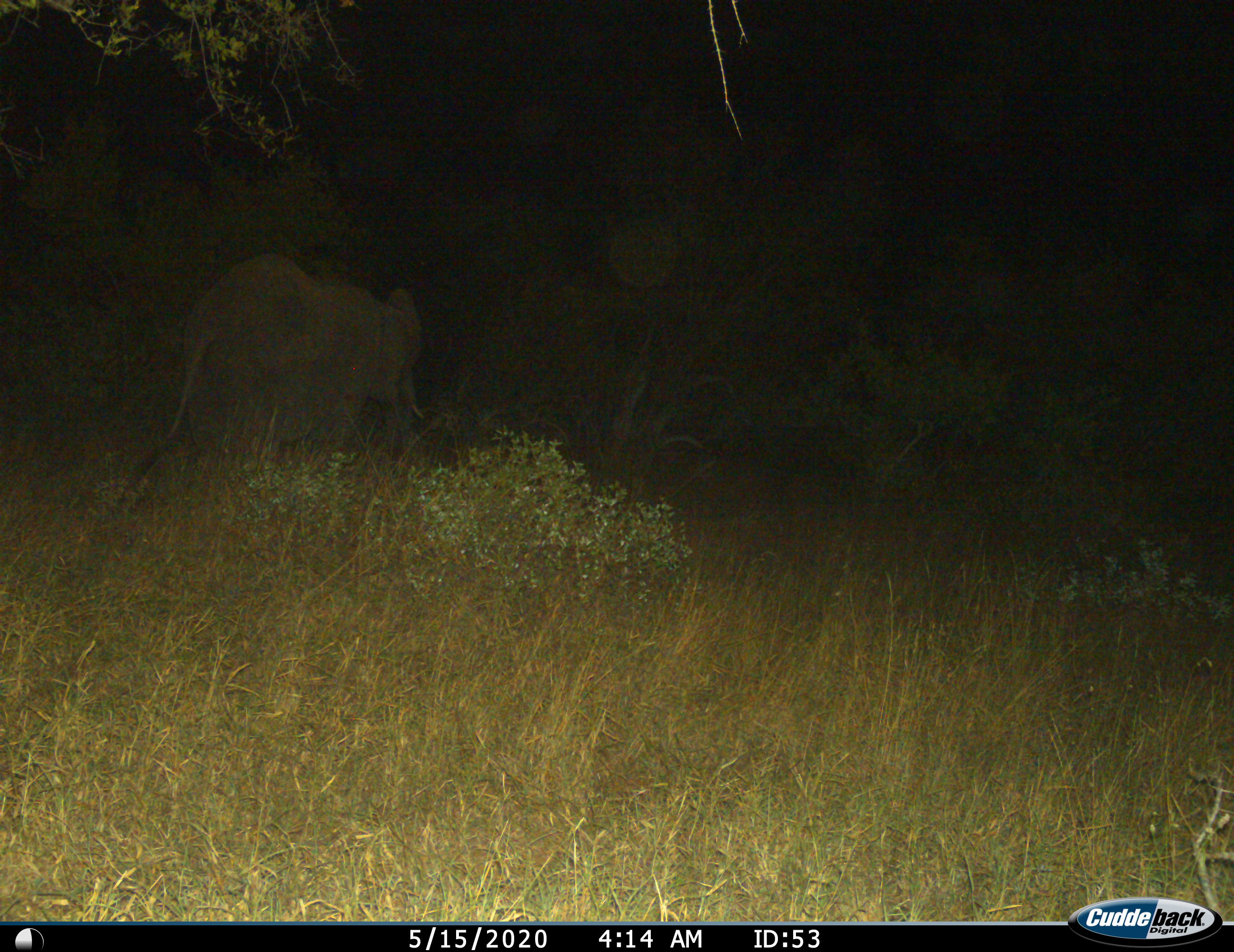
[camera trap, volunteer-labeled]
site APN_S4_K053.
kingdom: Animalia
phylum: Chordata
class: Mammalia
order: Proboscidea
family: Elephantidae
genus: Loxodonta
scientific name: Loxodonta africana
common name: african bush elephant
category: elephant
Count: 1.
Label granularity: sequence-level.